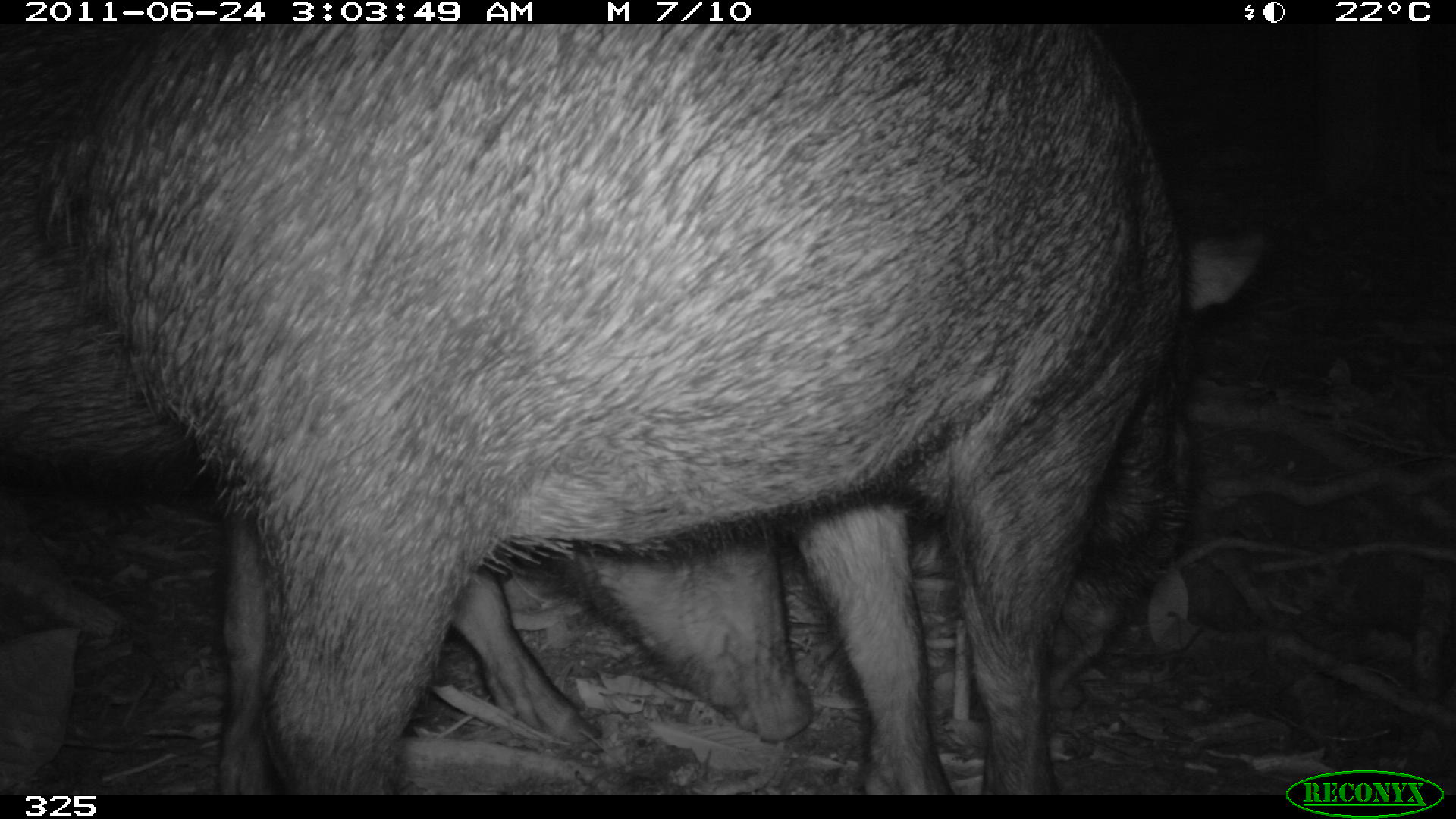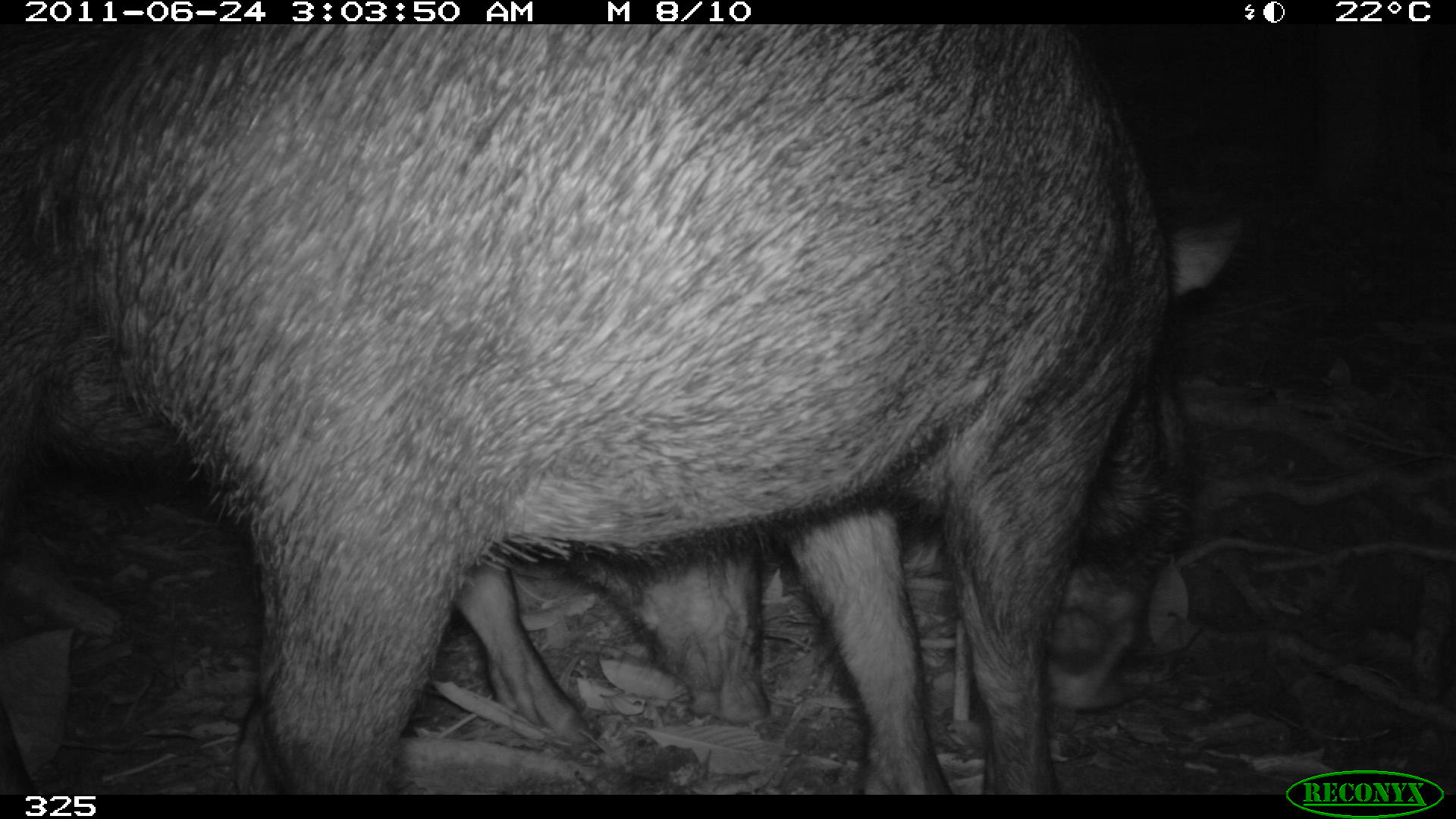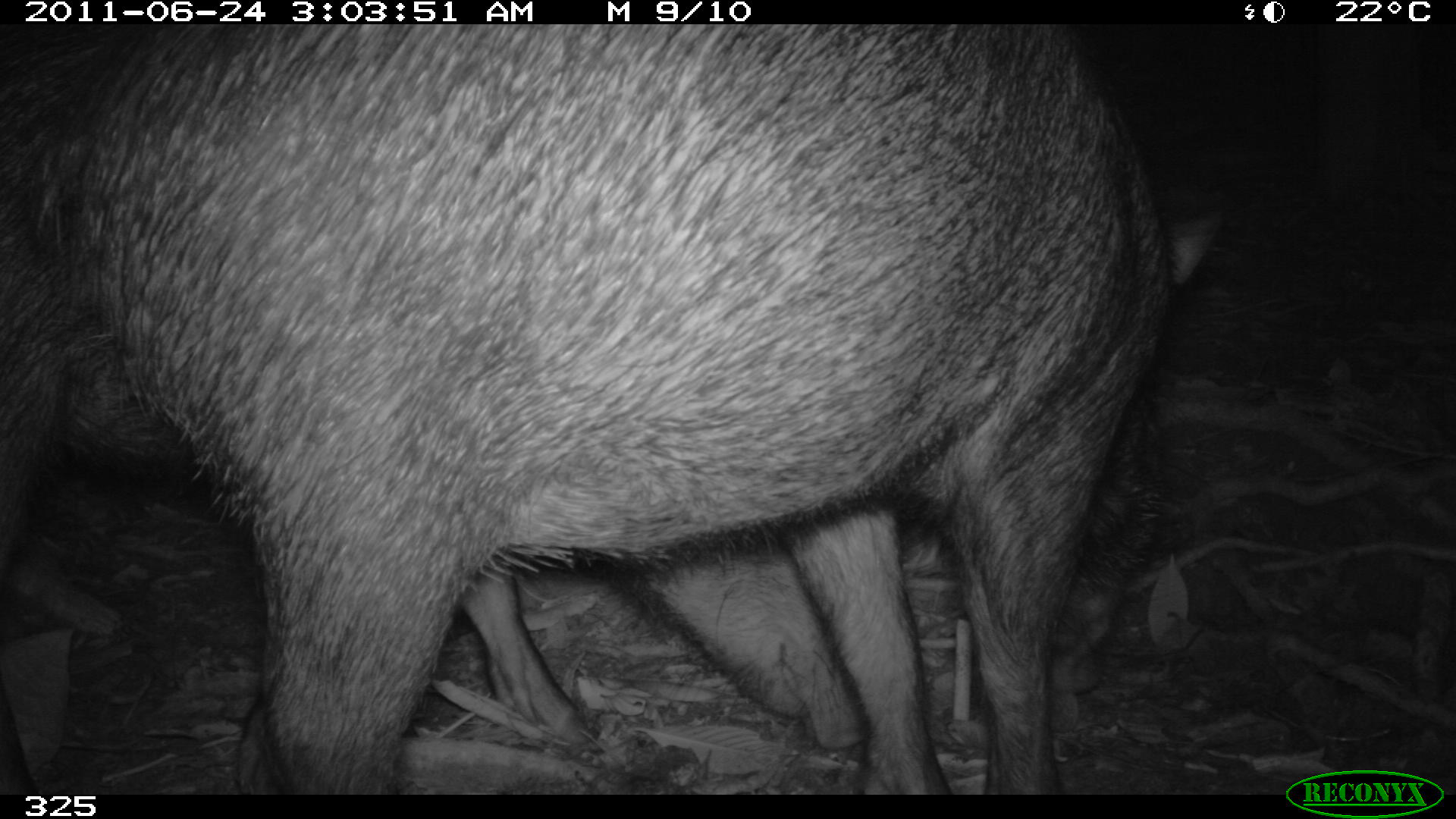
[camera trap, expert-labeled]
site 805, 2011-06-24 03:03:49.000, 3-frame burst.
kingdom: Animalia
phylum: Chordata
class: Mammalia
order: Artiodactyla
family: Tayassuidae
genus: Tayassu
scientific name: Tayassu pecari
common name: white-lipped peccary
Tayassu pecari (white-lipped peccary).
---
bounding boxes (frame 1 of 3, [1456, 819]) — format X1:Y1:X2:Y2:
tayassu pecari: 39:24:1269:792; 0:25:814:794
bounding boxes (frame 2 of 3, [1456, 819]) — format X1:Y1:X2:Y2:
tayassu pecari: 36:24:1243:793; 1:24:768:784